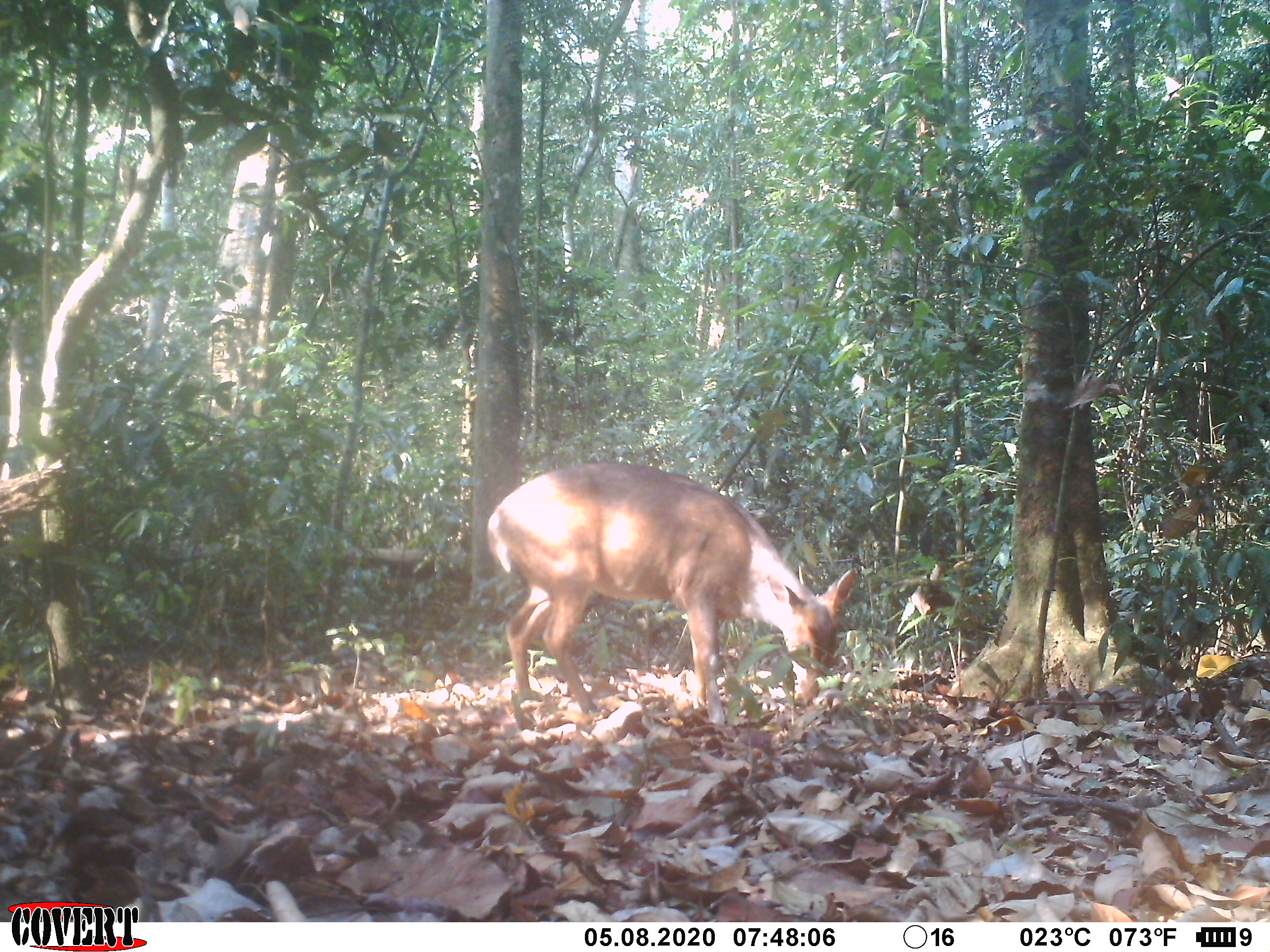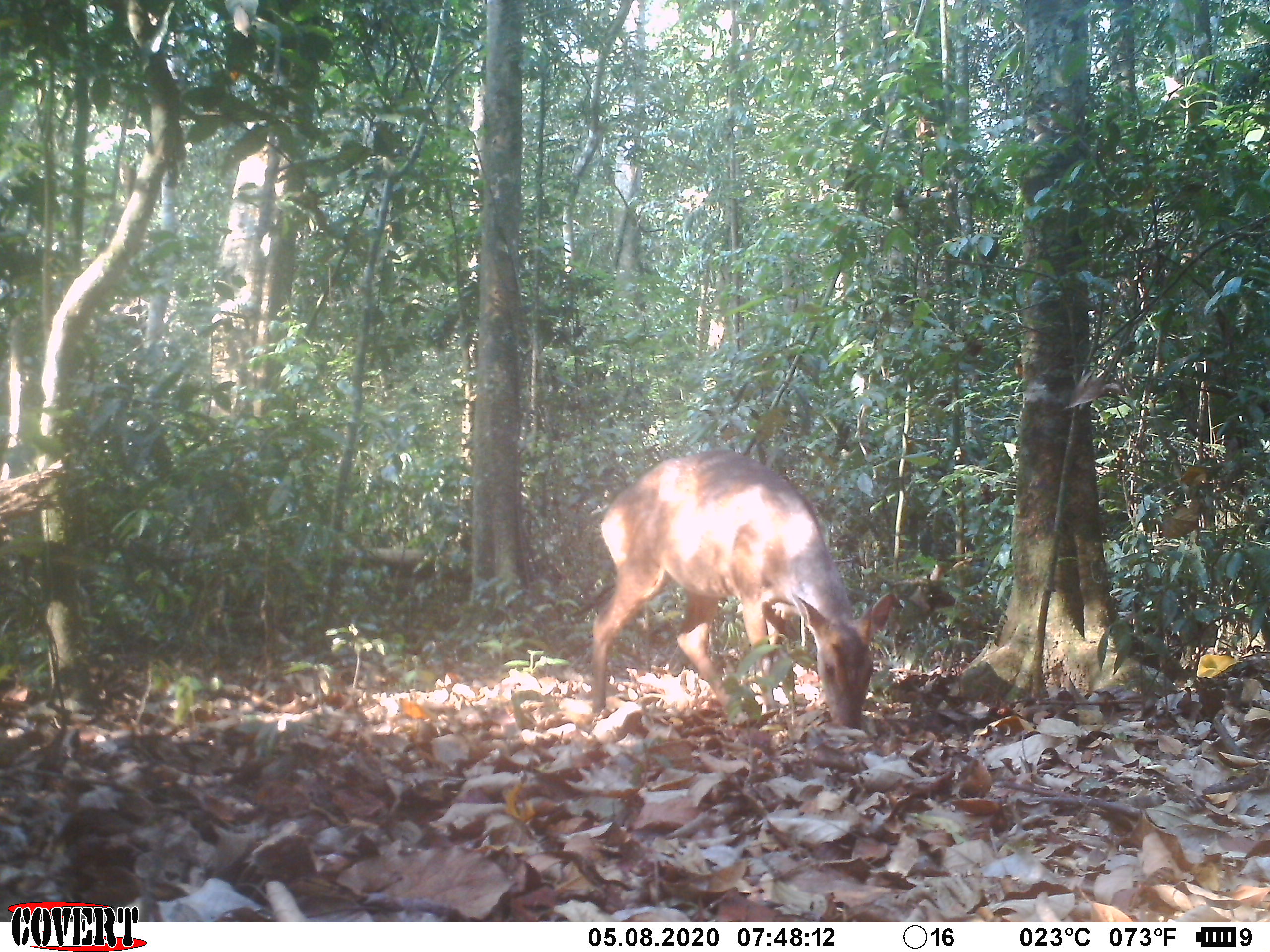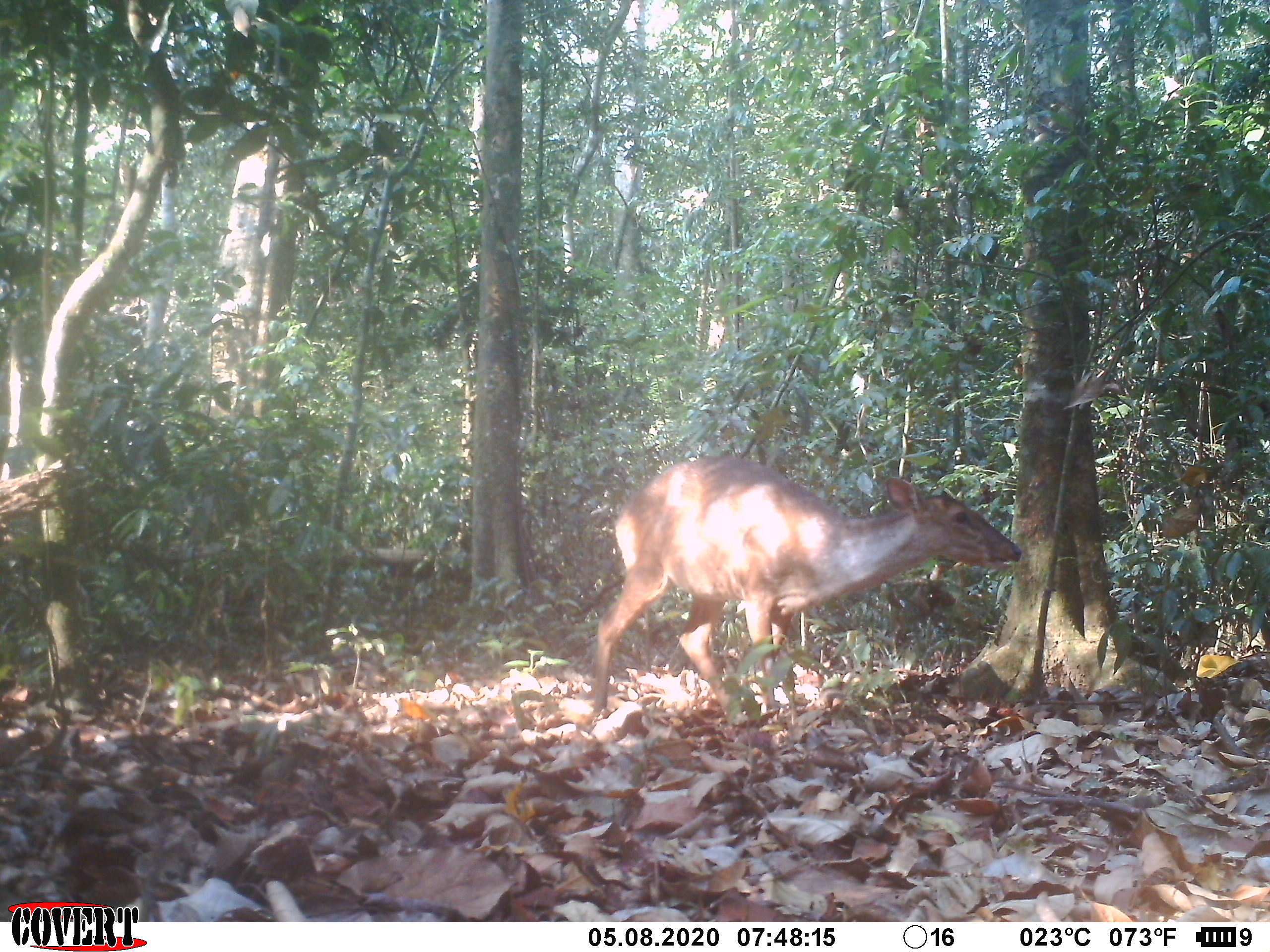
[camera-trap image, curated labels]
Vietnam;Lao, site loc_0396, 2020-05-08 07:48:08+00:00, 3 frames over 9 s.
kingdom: Animalia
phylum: Chordata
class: Mammalia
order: Artiodactyla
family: Cervidae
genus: Muntiacus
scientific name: Muntiacus vuquangensis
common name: large-antlered muntjac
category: large antlered muntjac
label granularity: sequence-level